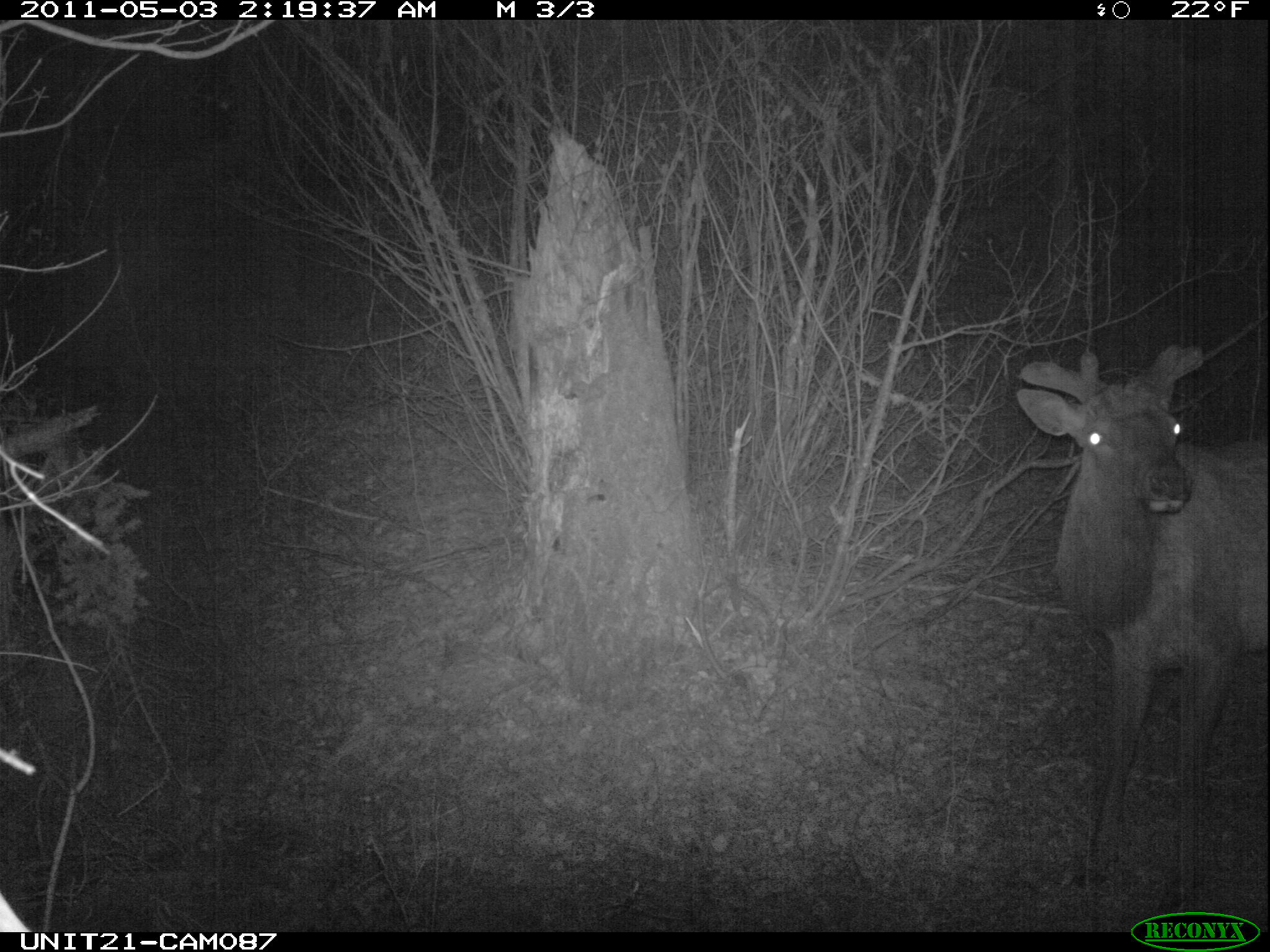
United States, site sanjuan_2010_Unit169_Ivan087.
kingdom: Animalia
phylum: Chordata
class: Mammalia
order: Artiodactyla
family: Cervidae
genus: Cervus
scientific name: Cervus elaphus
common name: red deer